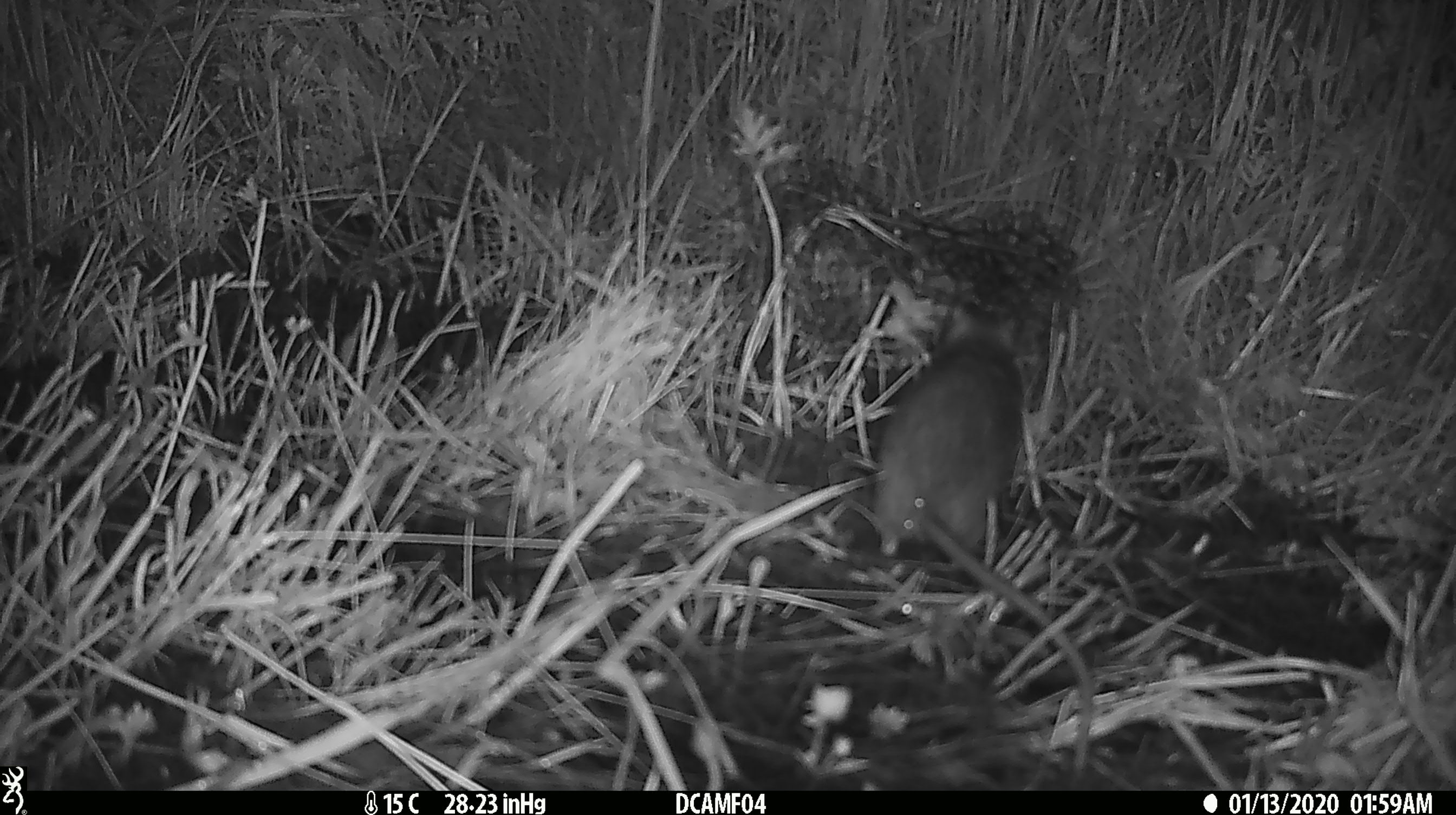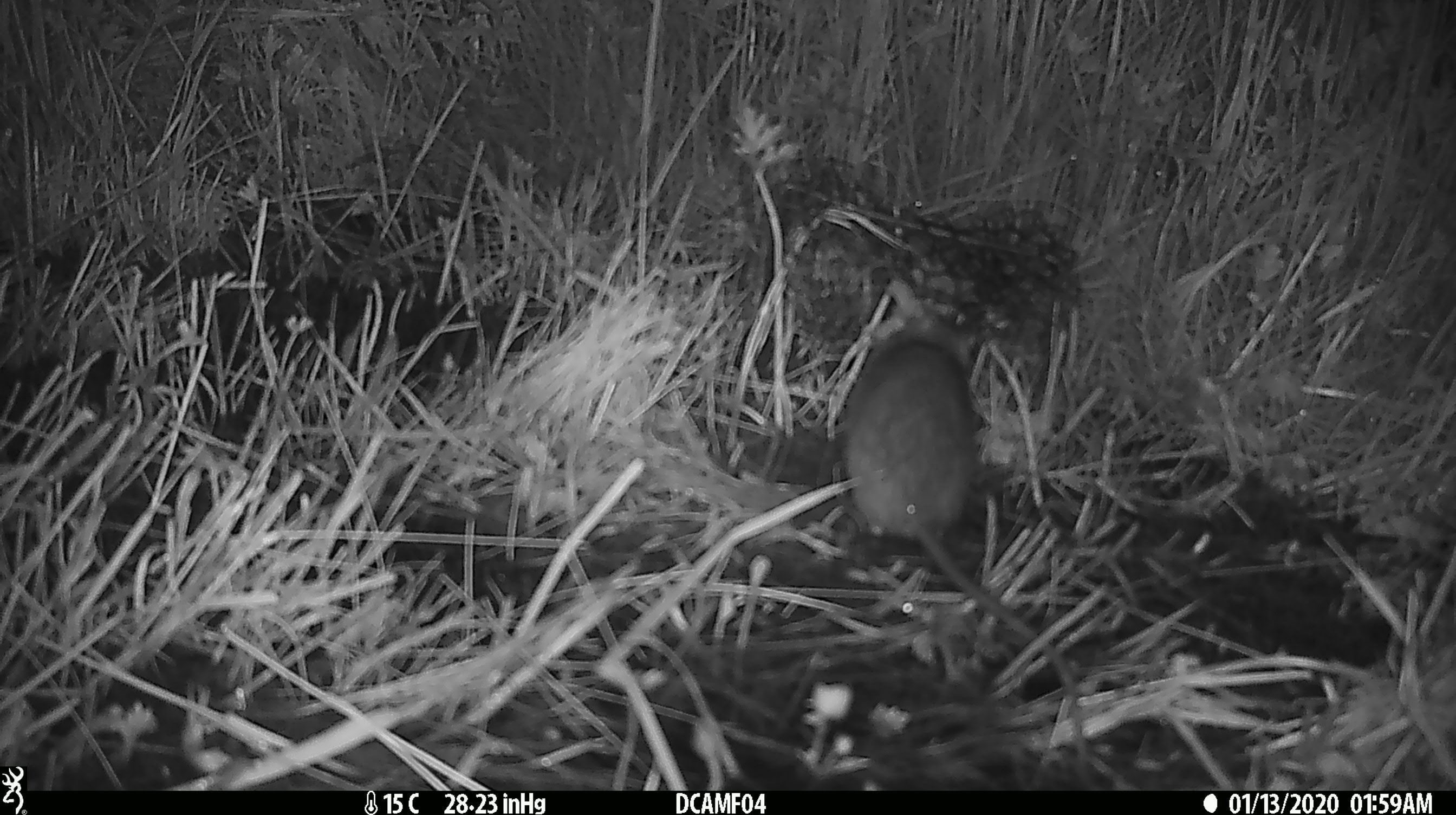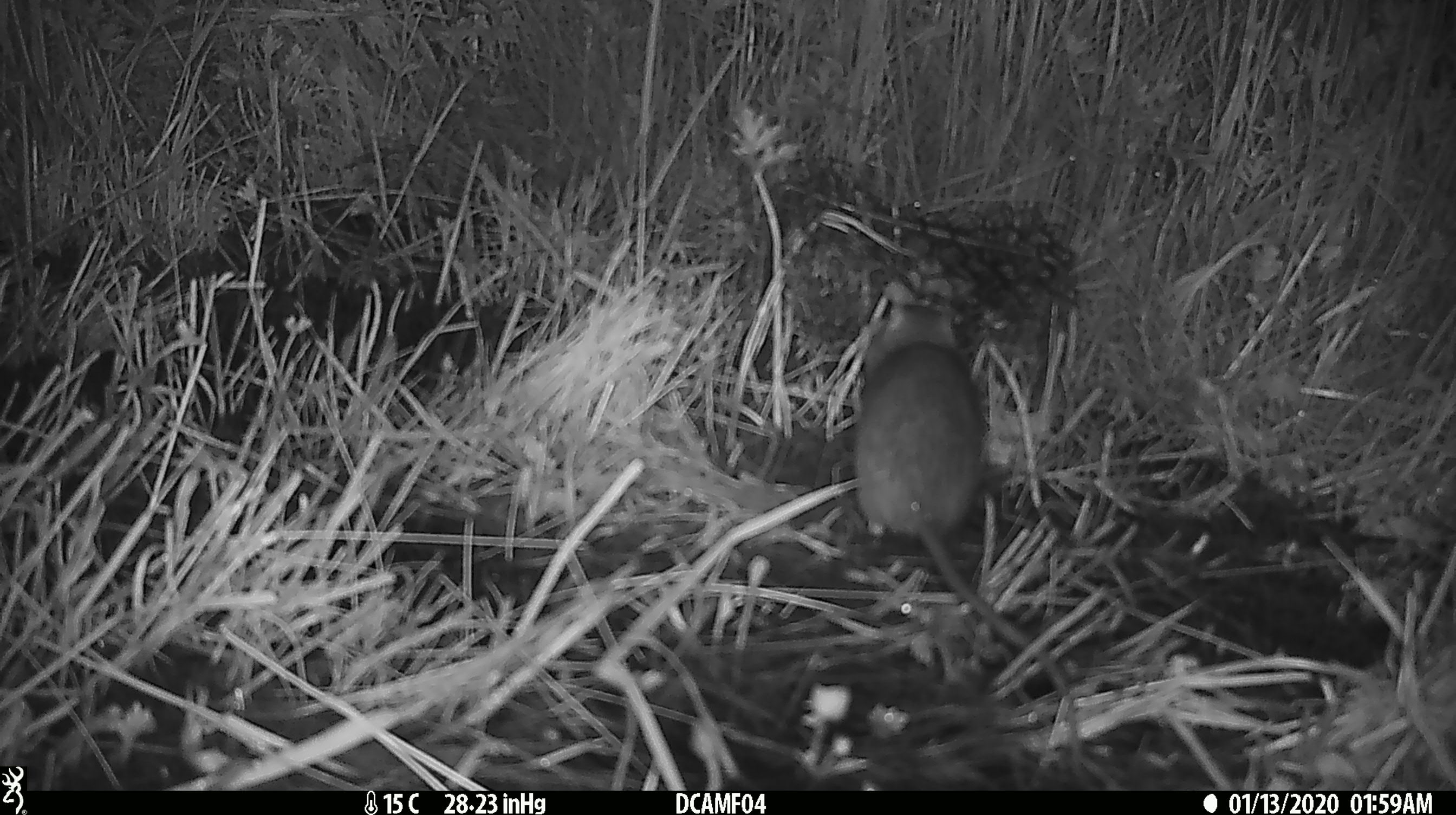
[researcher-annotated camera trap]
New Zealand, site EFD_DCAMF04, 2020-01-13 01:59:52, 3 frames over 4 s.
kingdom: Animalia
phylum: Chordata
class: Mammalia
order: Rodentia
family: Muridae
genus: Rattus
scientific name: Rattus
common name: rat